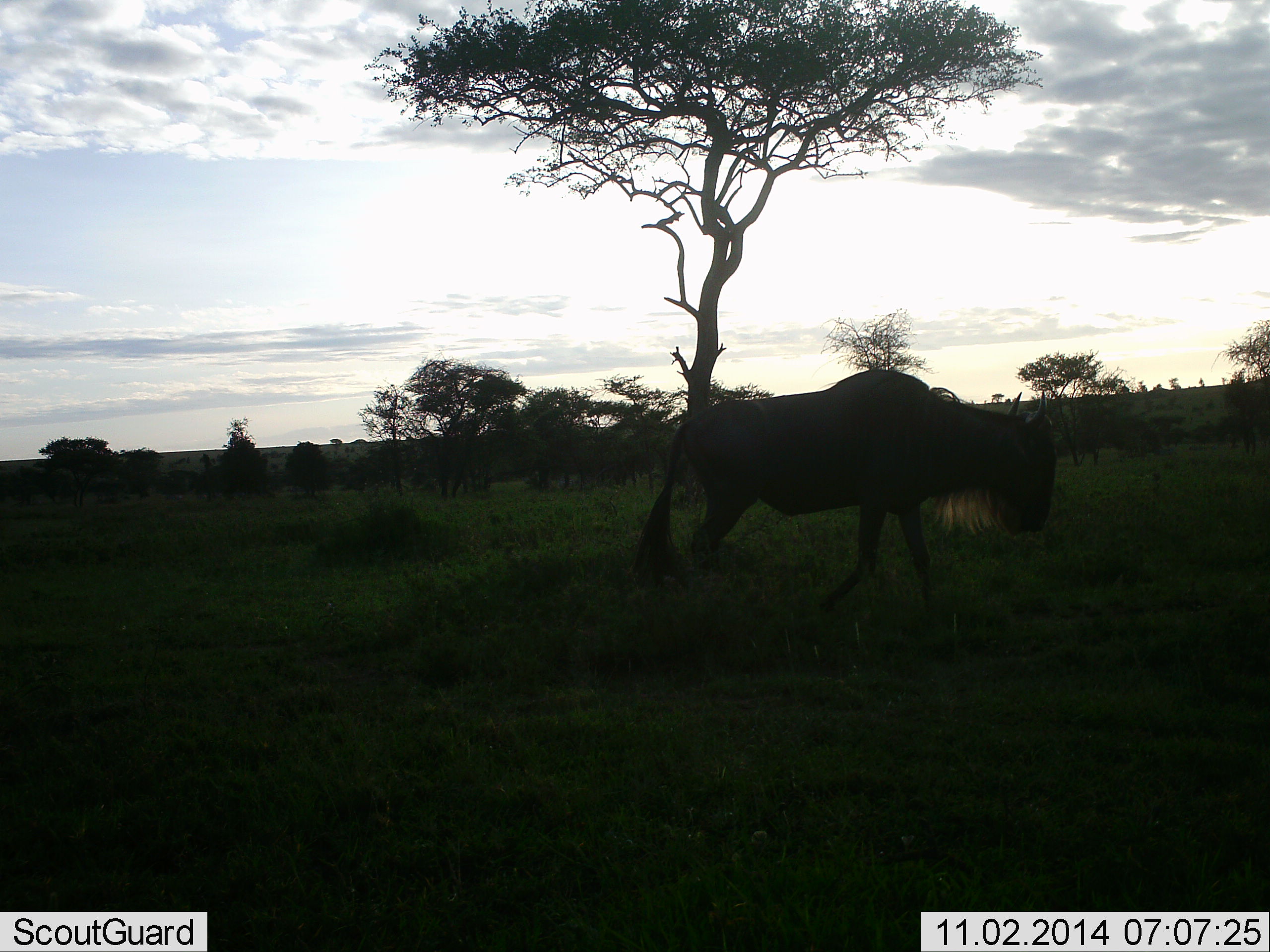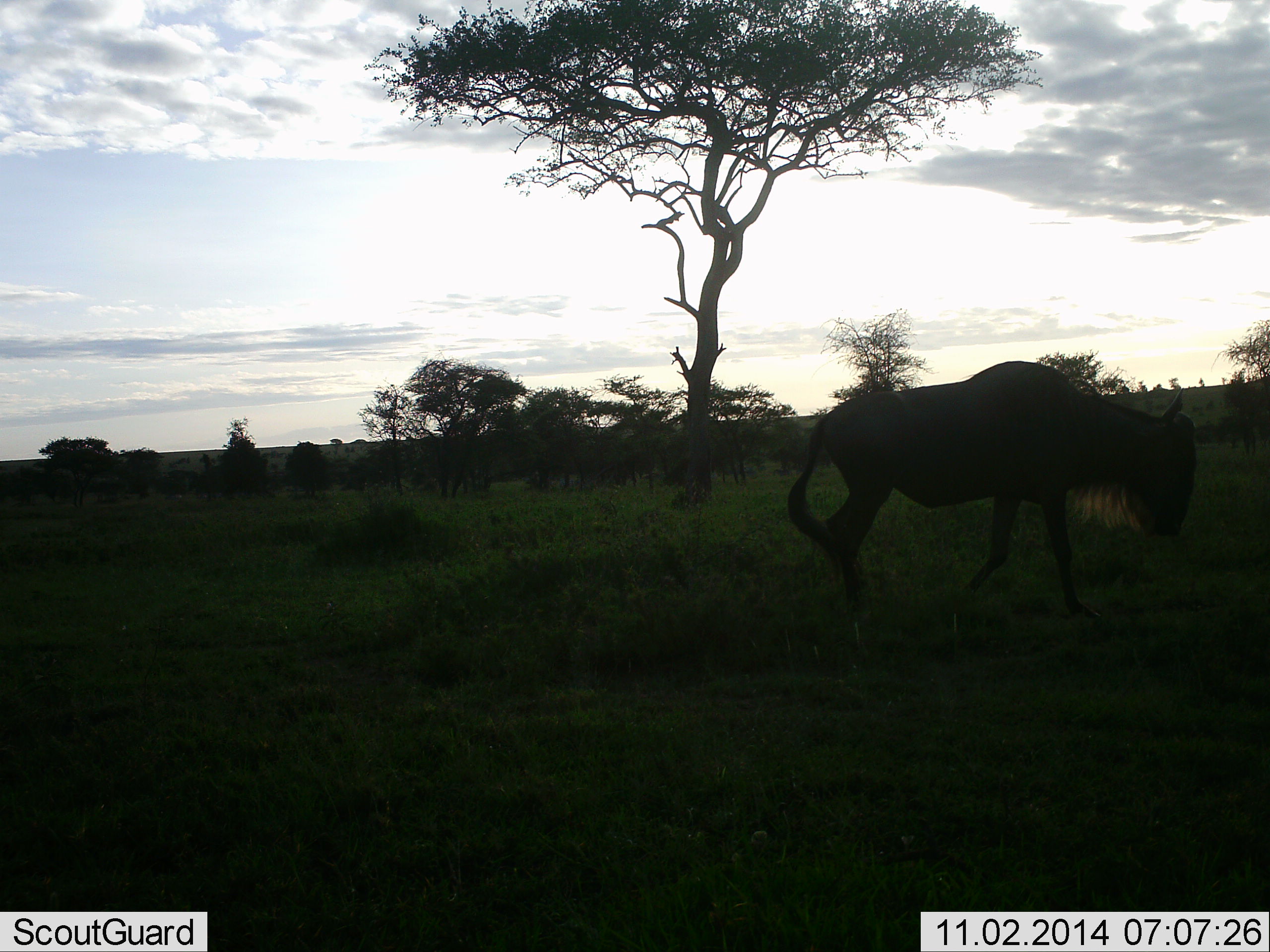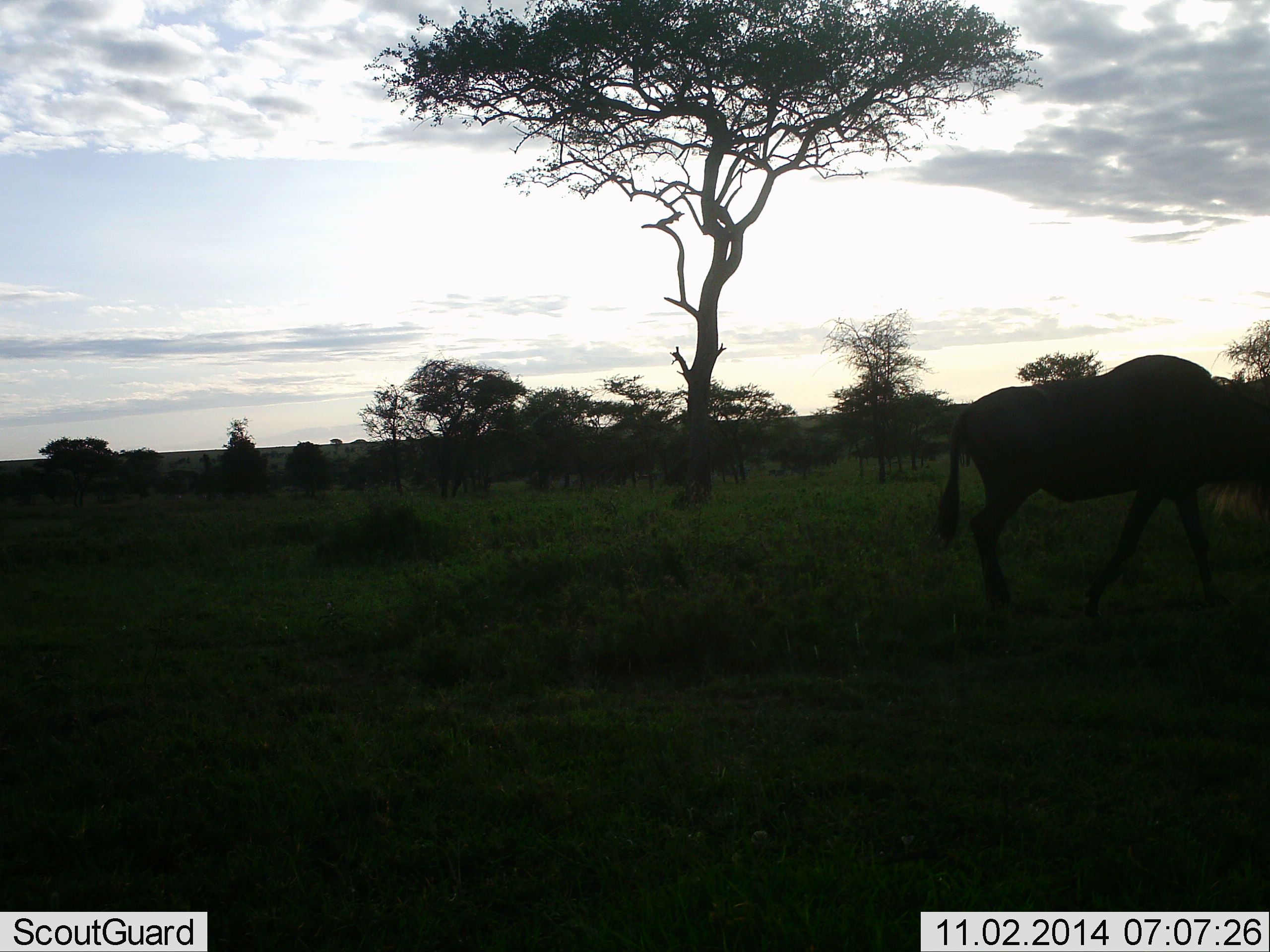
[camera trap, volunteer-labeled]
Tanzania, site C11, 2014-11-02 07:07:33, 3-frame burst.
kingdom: Animalia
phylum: Chordata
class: Mammalia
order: Artiodactyla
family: Bovidae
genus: Connochaetes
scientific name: Connochaetes taurinus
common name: blue wildebeest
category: wildebeest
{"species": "wildebeest (blue wildebeest) (Connochaetes taurinus)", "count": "1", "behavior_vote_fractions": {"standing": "10%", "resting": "0%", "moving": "80%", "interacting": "0%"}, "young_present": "0%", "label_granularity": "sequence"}